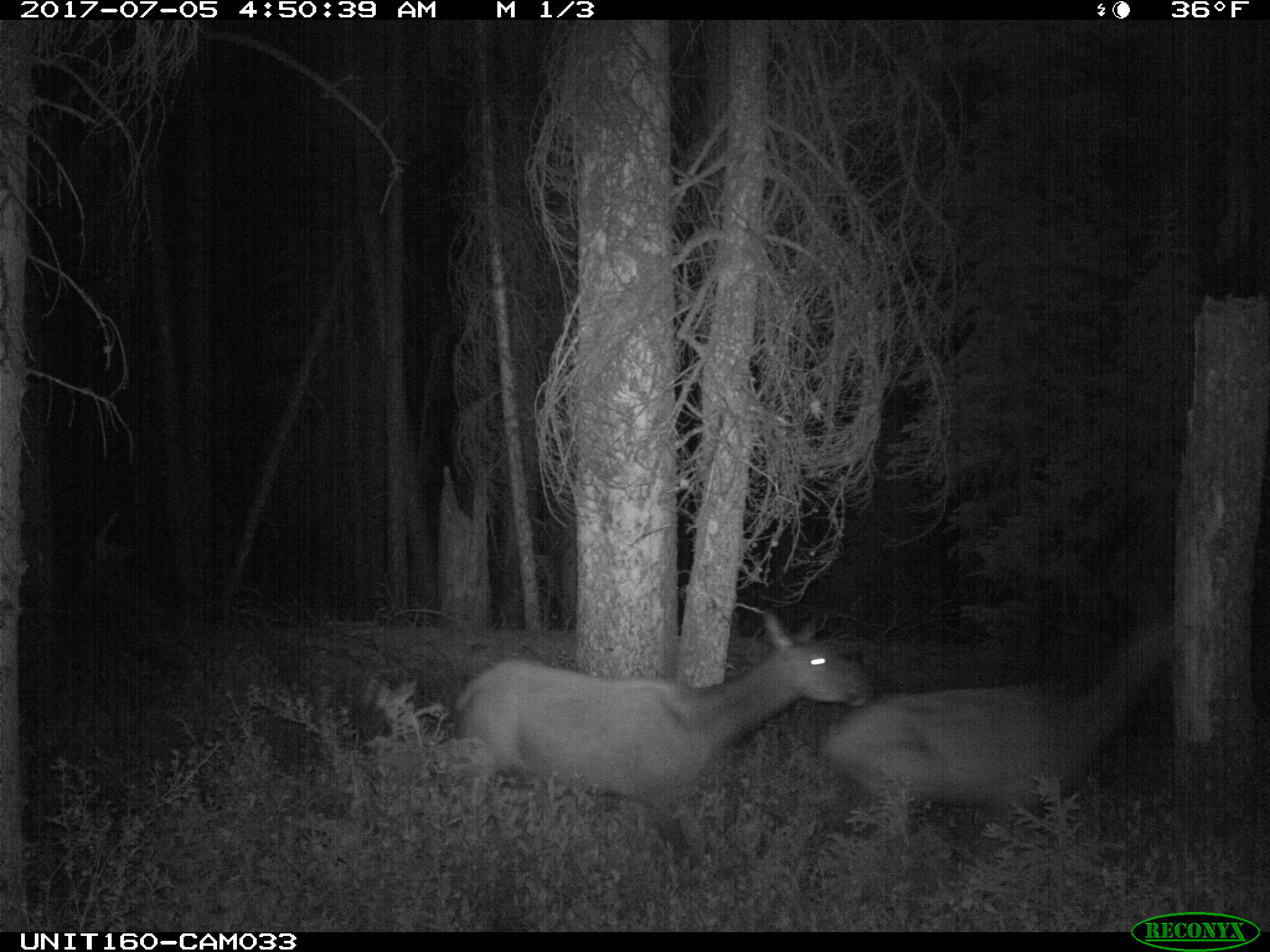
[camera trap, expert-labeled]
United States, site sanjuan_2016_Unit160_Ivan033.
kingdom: Animalia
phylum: Chordata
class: Mammalia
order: Artiodactyla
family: Cervidae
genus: Cervus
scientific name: Cervus elaphus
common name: red deer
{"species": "Cervus elaphus (red deer)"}